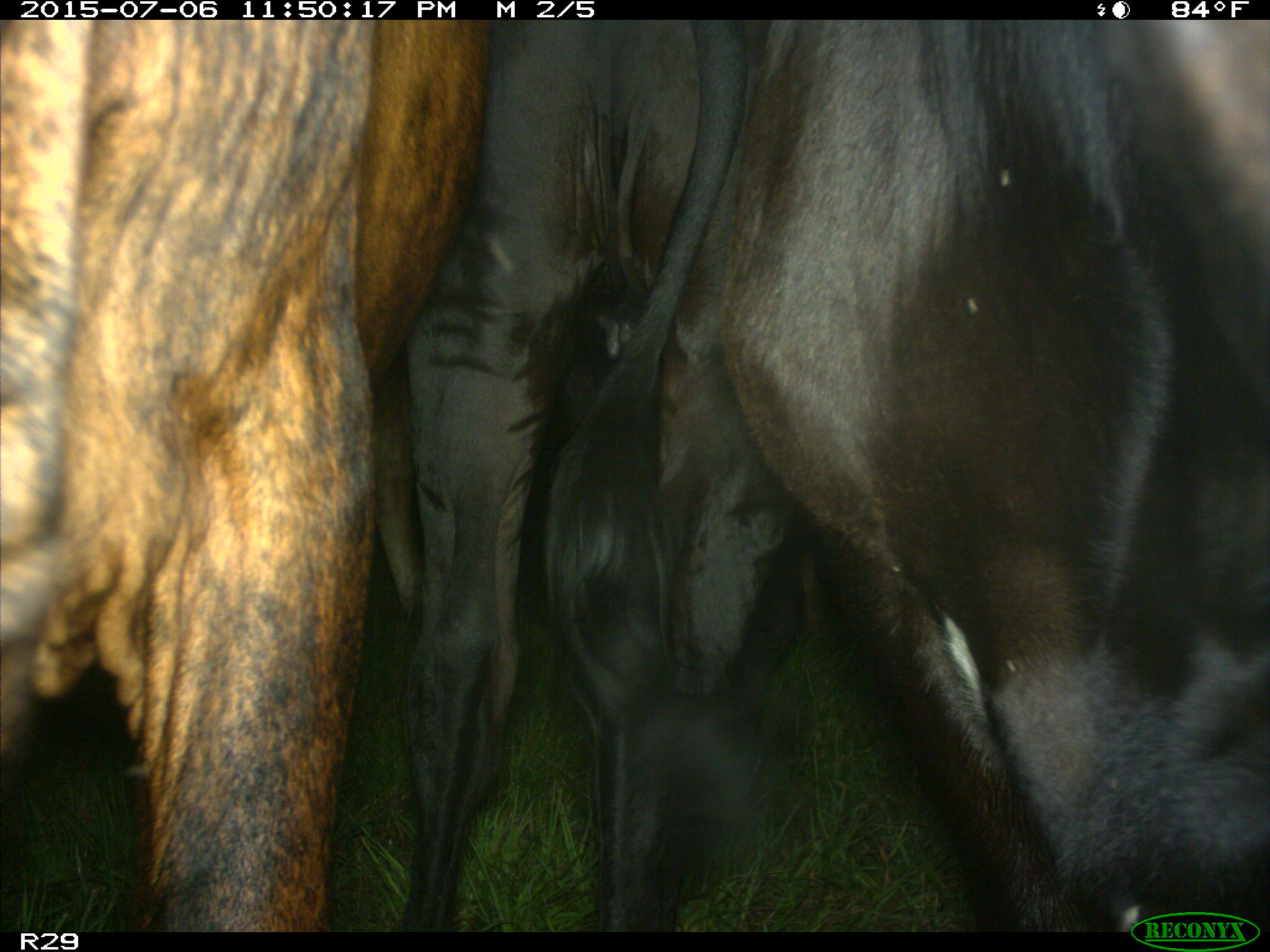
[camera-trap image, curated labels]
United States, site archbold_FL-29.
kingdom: Animalia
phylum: Chordata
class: Mammalia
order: Artiodactyla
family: Bovidae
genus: Bos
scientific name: Bos taurus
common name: domestic cow